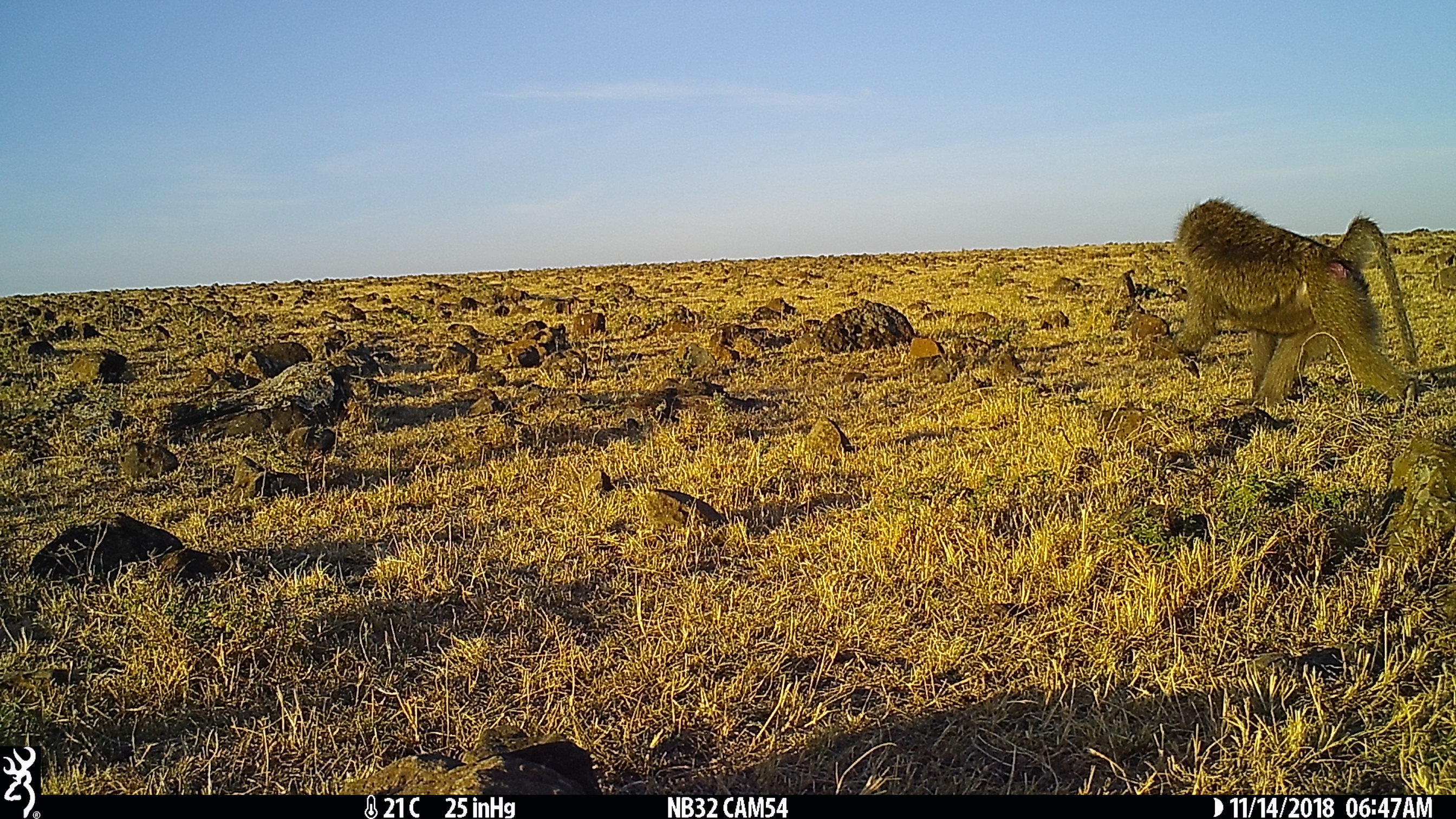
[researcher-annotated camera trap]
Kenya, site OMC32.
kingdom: Animalia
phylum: Chordata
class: Mammalia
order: Primates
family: Cercopithecidae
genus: Papio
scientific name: Papio anubis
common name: olive baboon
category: baboon